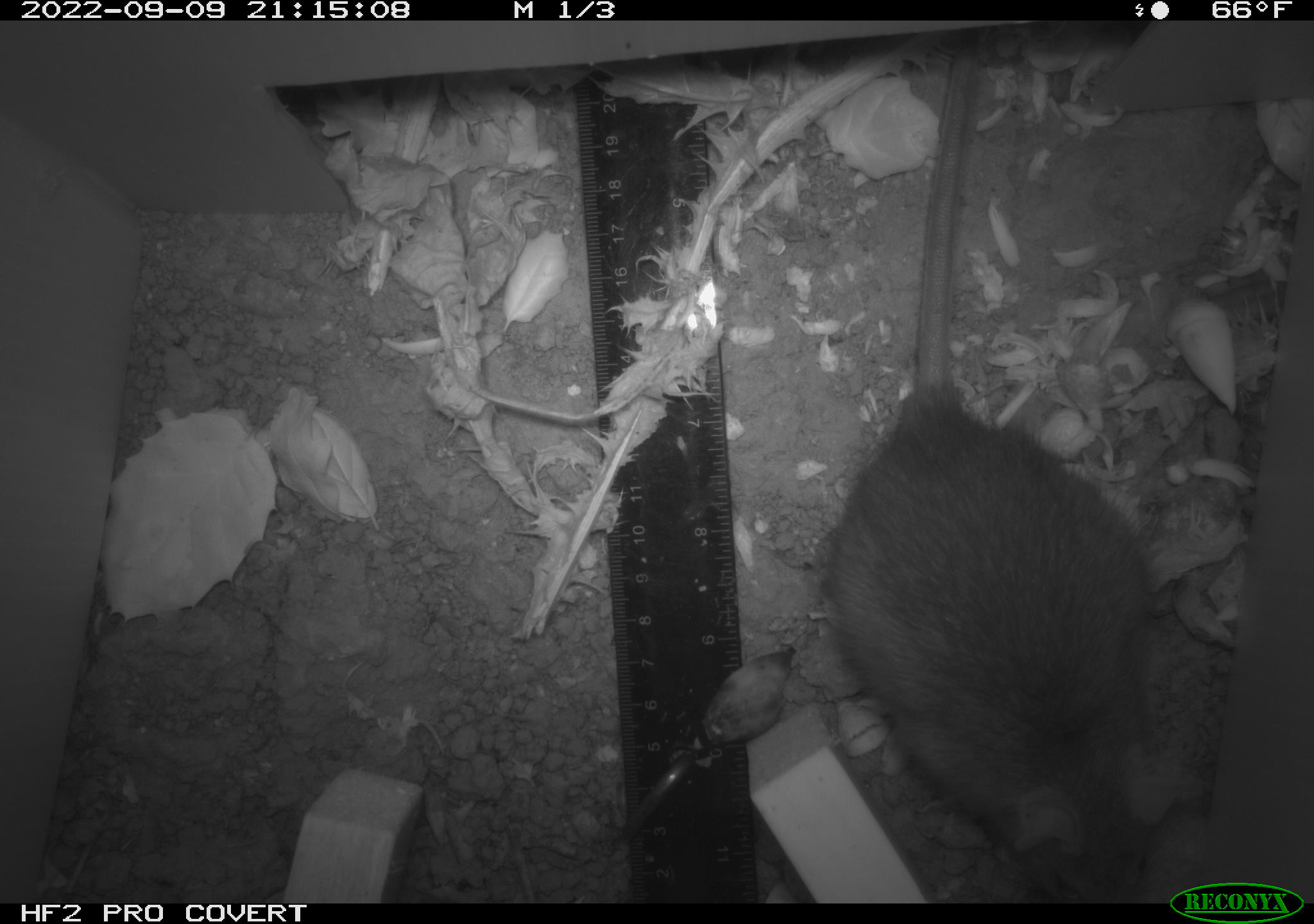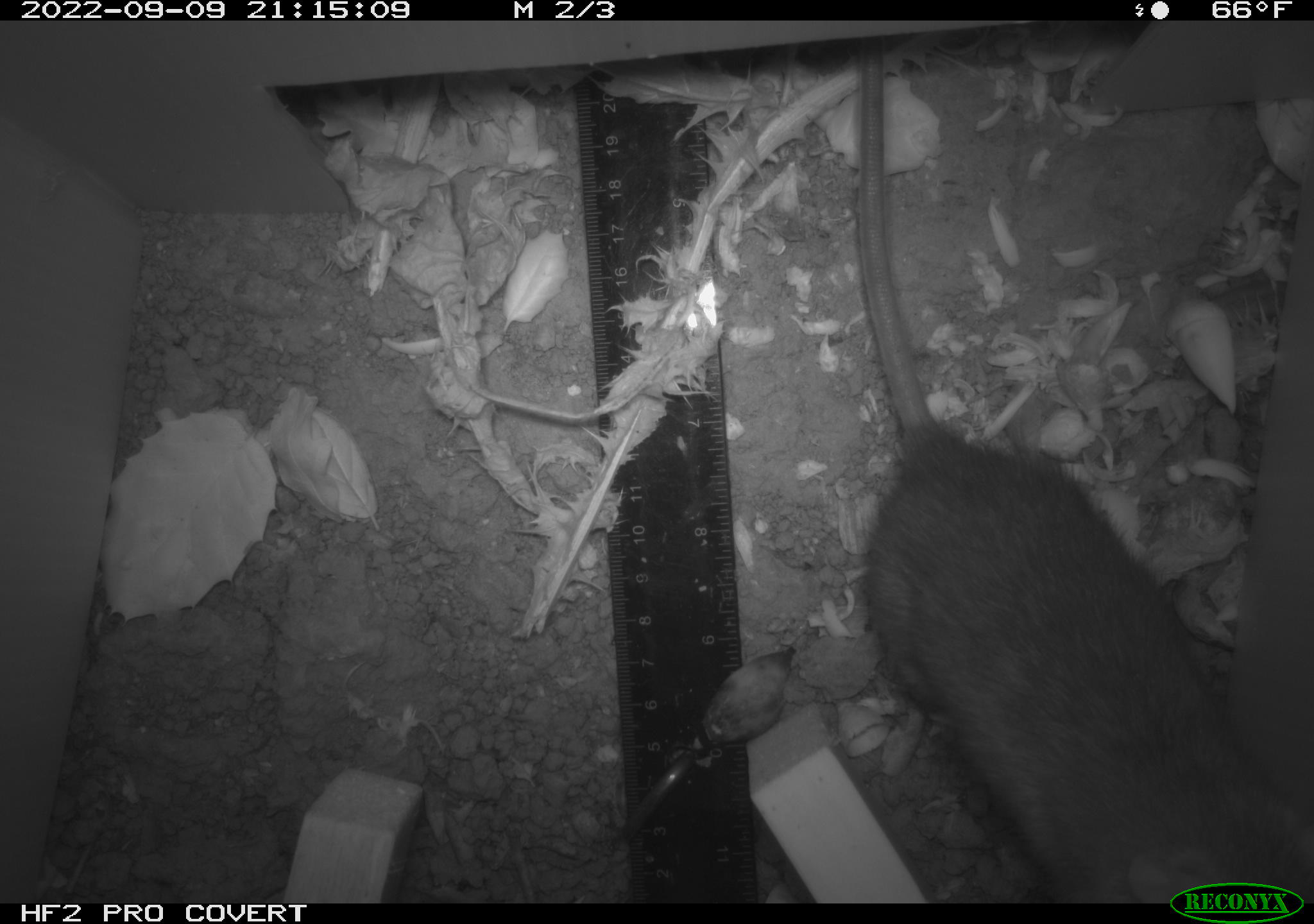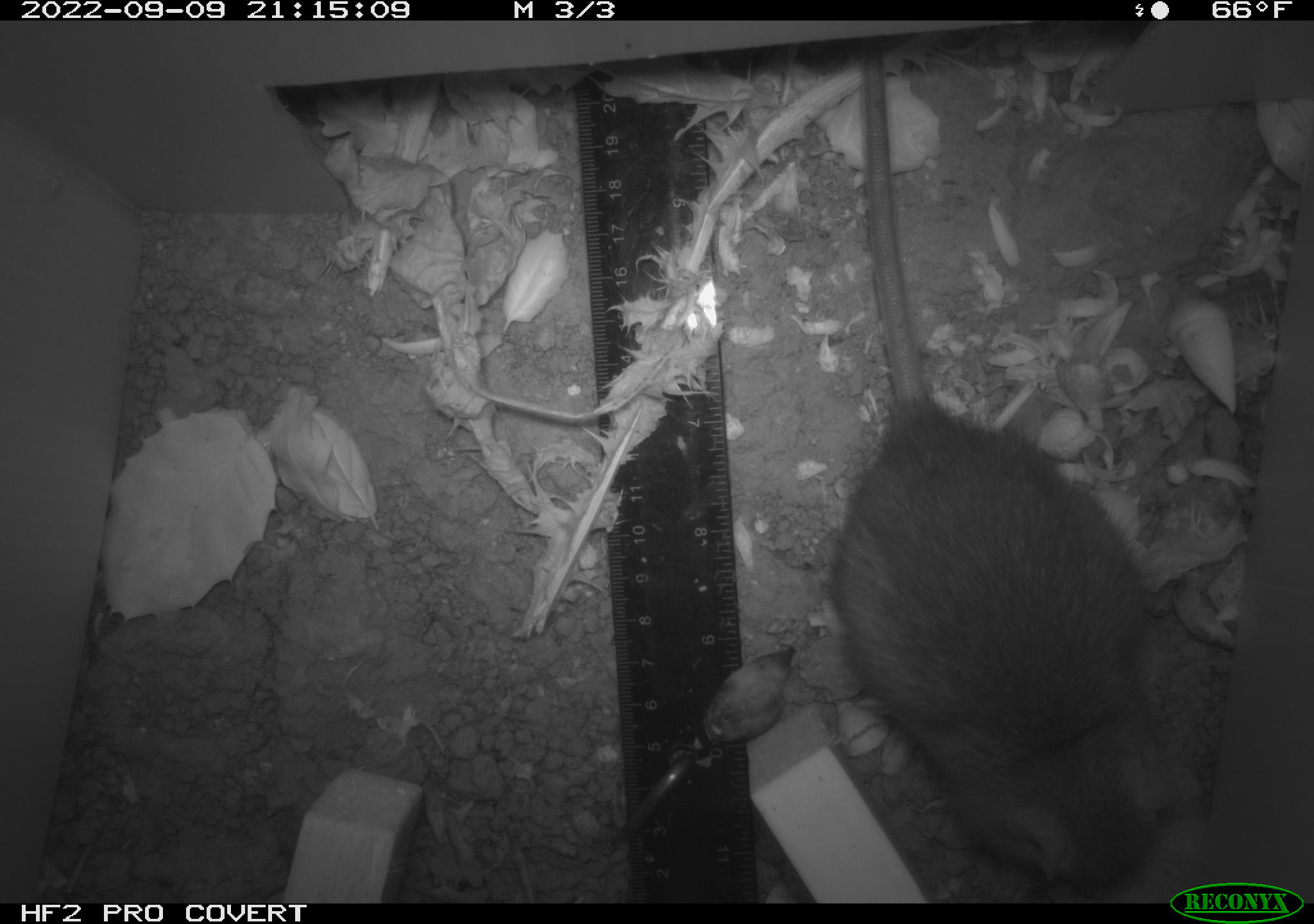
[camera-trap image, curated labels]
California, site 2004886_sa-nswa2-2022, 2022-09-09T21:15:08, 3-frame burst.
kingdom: Animalia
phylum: Chordata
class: Mammalia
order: Rodentia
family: Muridae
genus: Rattus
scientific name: Rattus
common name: rat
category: rattus species